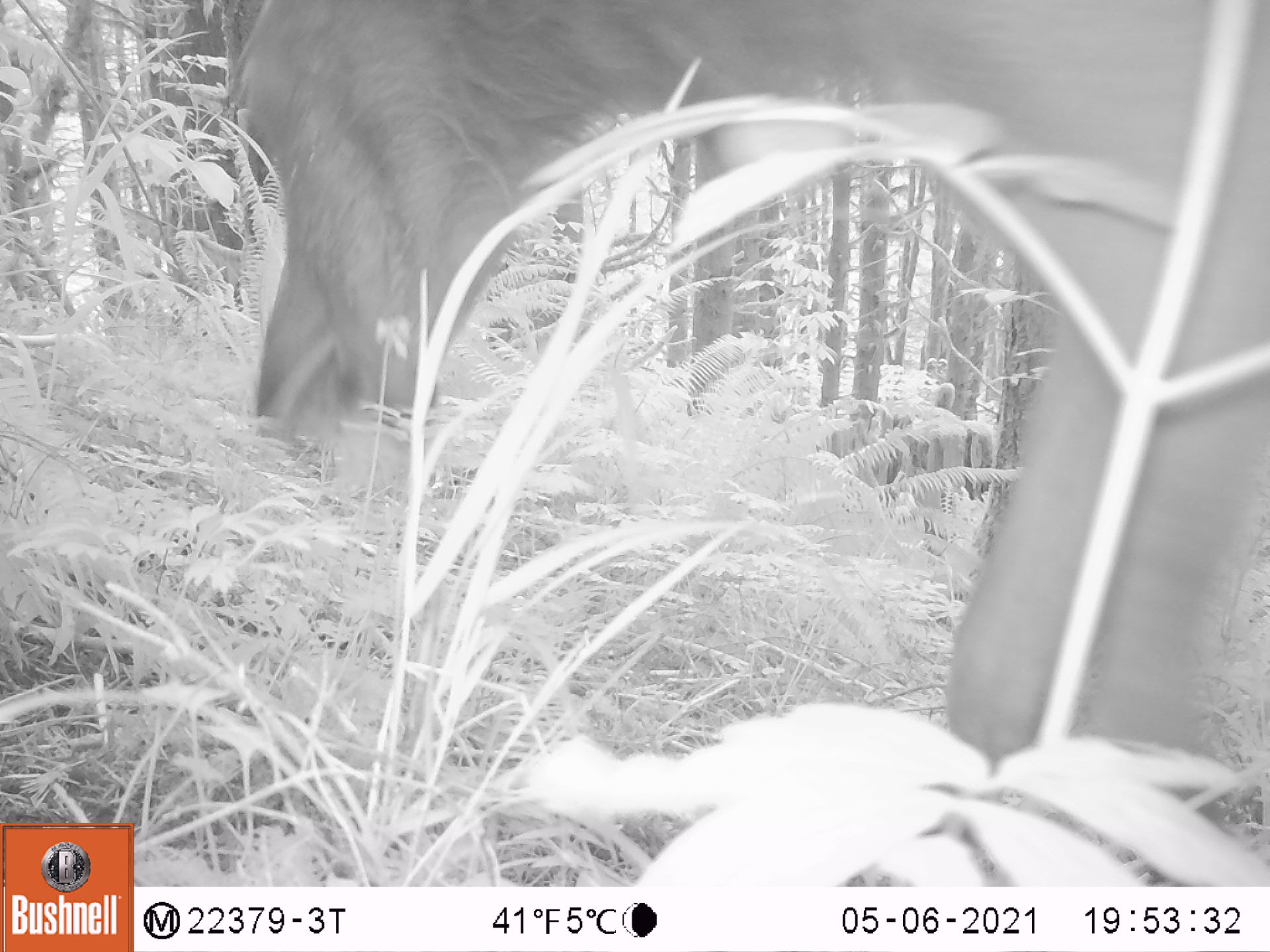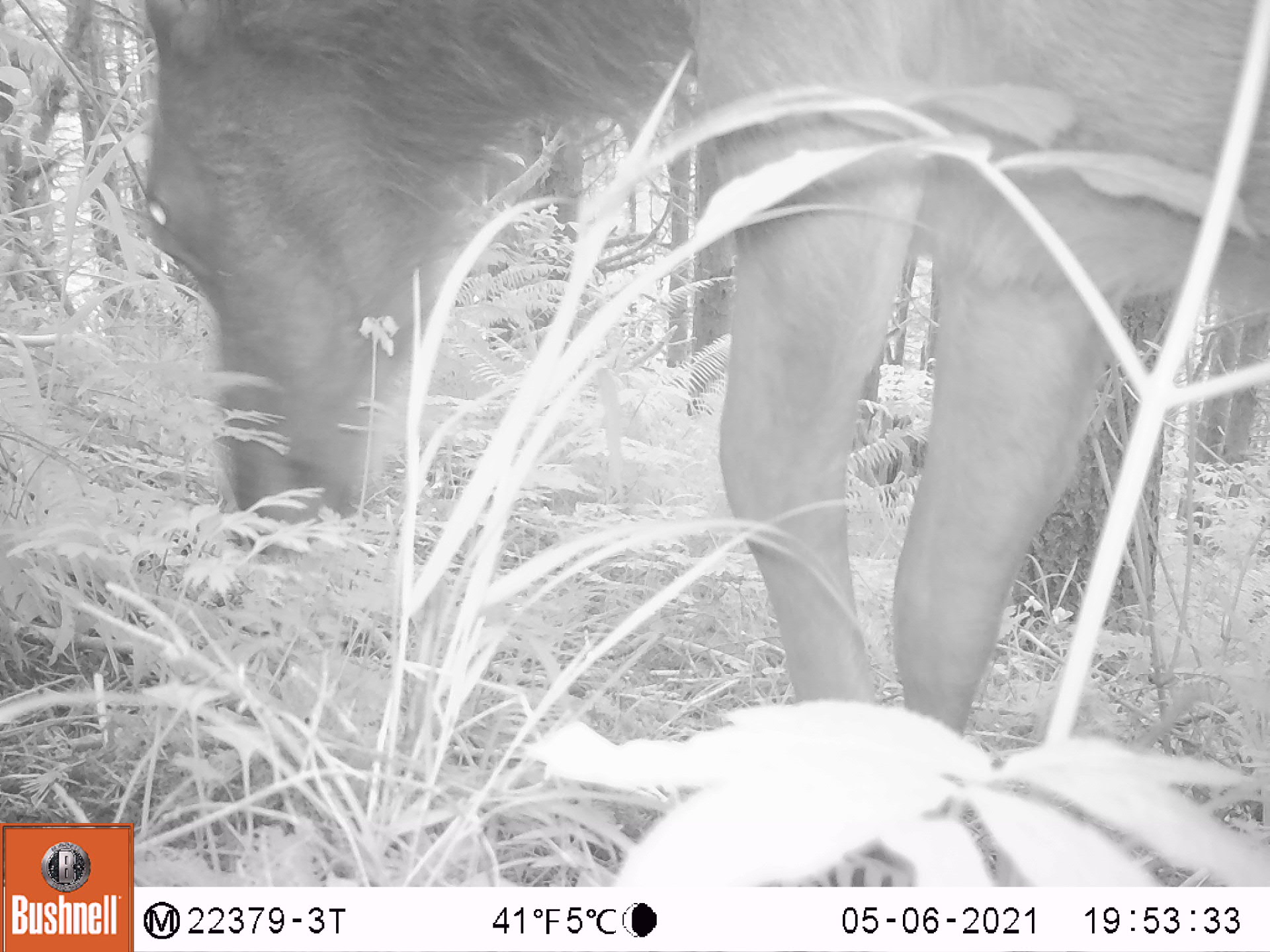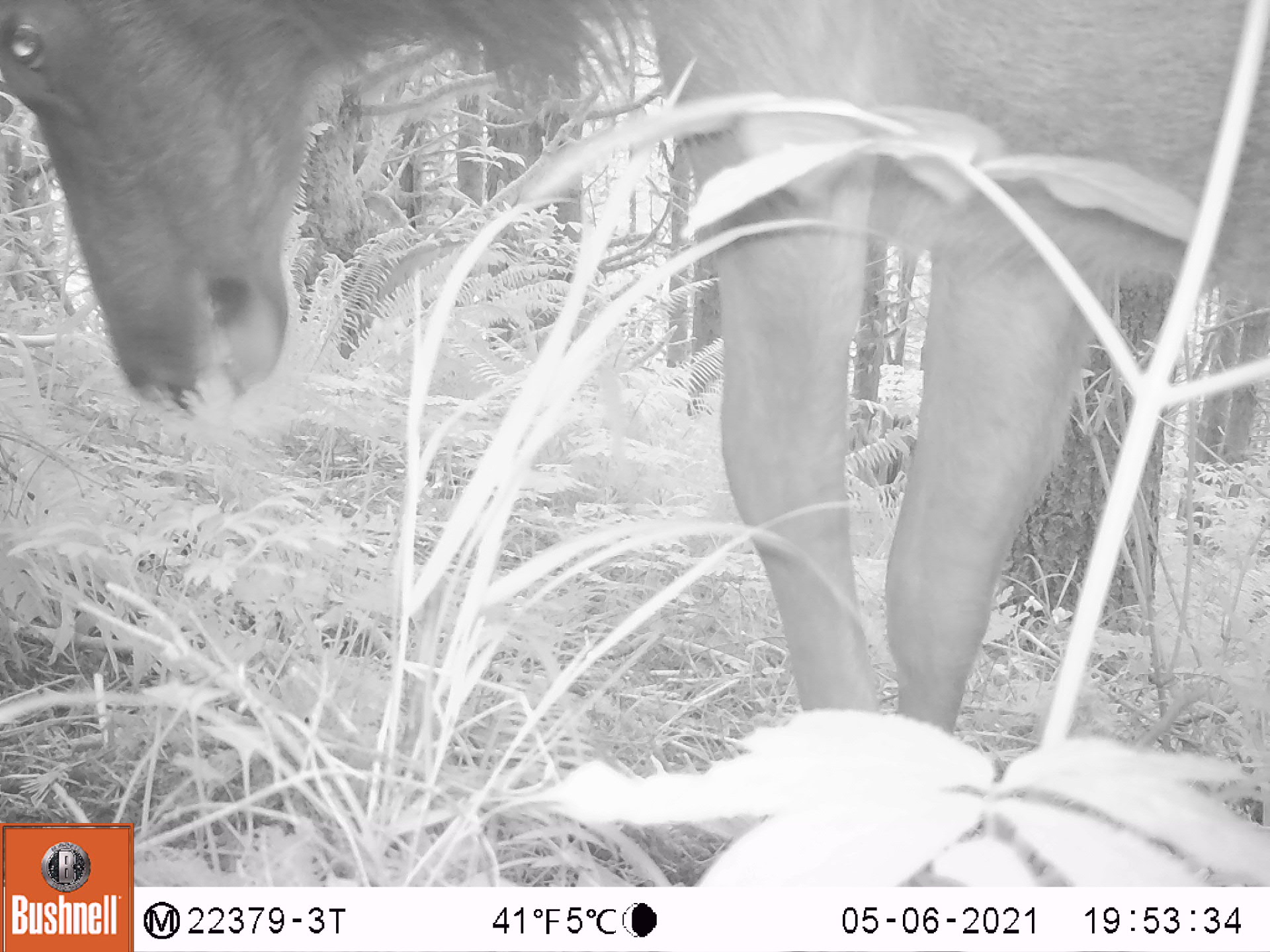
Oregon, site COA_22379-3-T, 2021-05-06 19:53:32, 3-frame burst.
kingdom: Animalia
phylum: Chordata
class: Mammalia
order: Artiodactyla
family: Cervidae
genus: Cervus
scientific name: Cervus canadensis roosevelti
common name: roosevelt elk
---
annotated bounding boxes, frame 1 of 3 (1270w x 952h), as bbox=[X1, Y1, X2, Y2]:
roosevelt elk: bbox=[199, 0, 1267, 832]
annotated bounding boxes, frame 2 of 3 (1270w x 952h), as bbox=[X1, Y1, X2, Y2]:
roosevelt elk: bbox=[102, 2, 1269, 763]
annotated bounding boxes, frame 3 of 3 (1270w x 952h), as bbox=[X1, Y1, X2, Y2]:
roosevelt elk: bbox=[0, 0, 1267, 785]